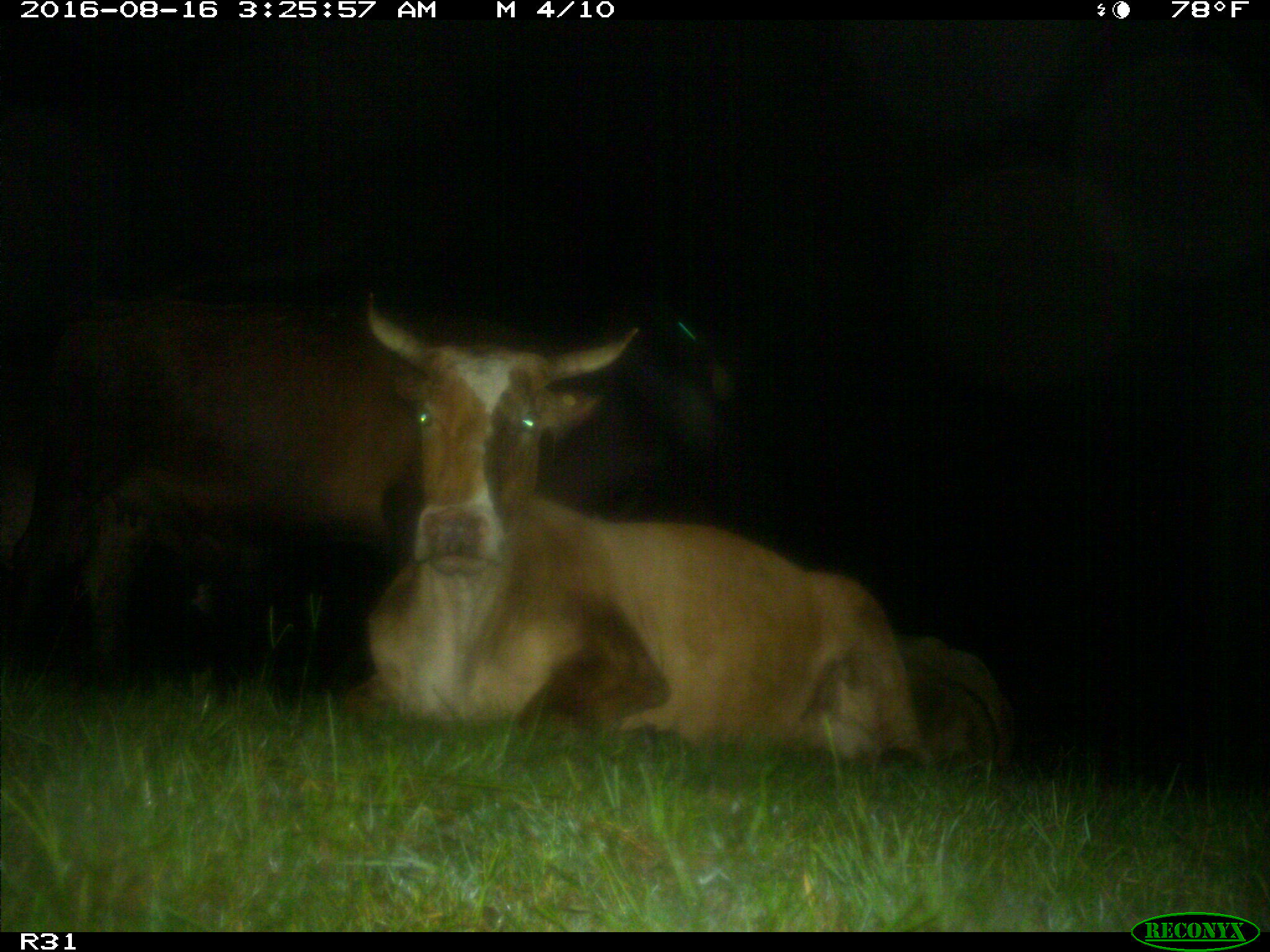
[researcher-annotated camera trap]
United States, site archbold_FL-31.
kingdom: Animalia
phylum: Chordata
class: Mammalia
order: Artiodactyla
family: Bovidae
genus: Bos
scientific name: Bos taurus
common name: domestic cow